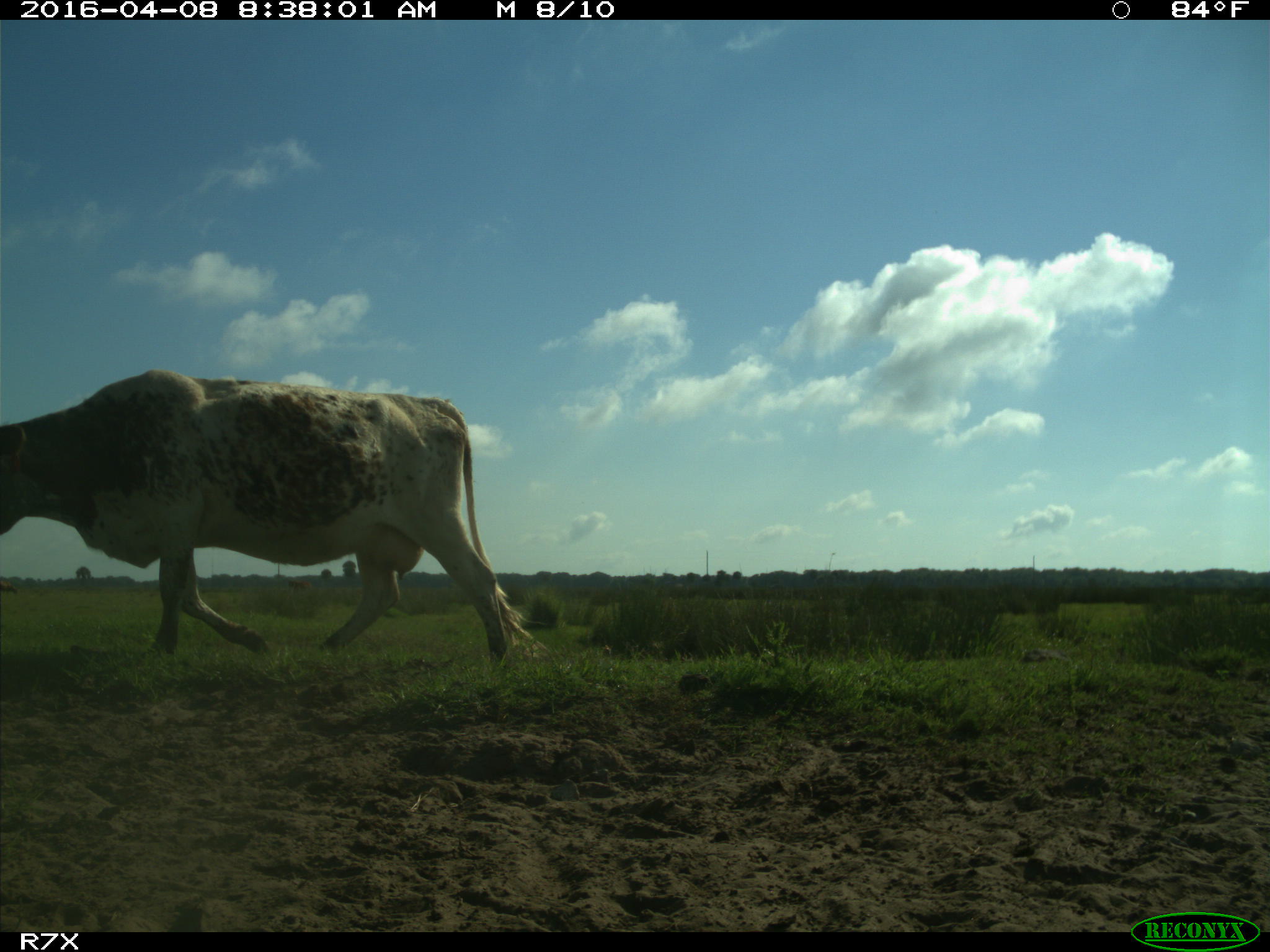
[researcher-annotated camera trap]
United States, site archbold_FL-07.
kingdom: Animalia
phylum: Chordata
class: Mammalia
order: Artiodactyla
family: Bovidae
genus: Bos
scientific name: Bos taurus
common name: domestic cow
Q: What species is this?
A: Bos taurus (domestic cow).